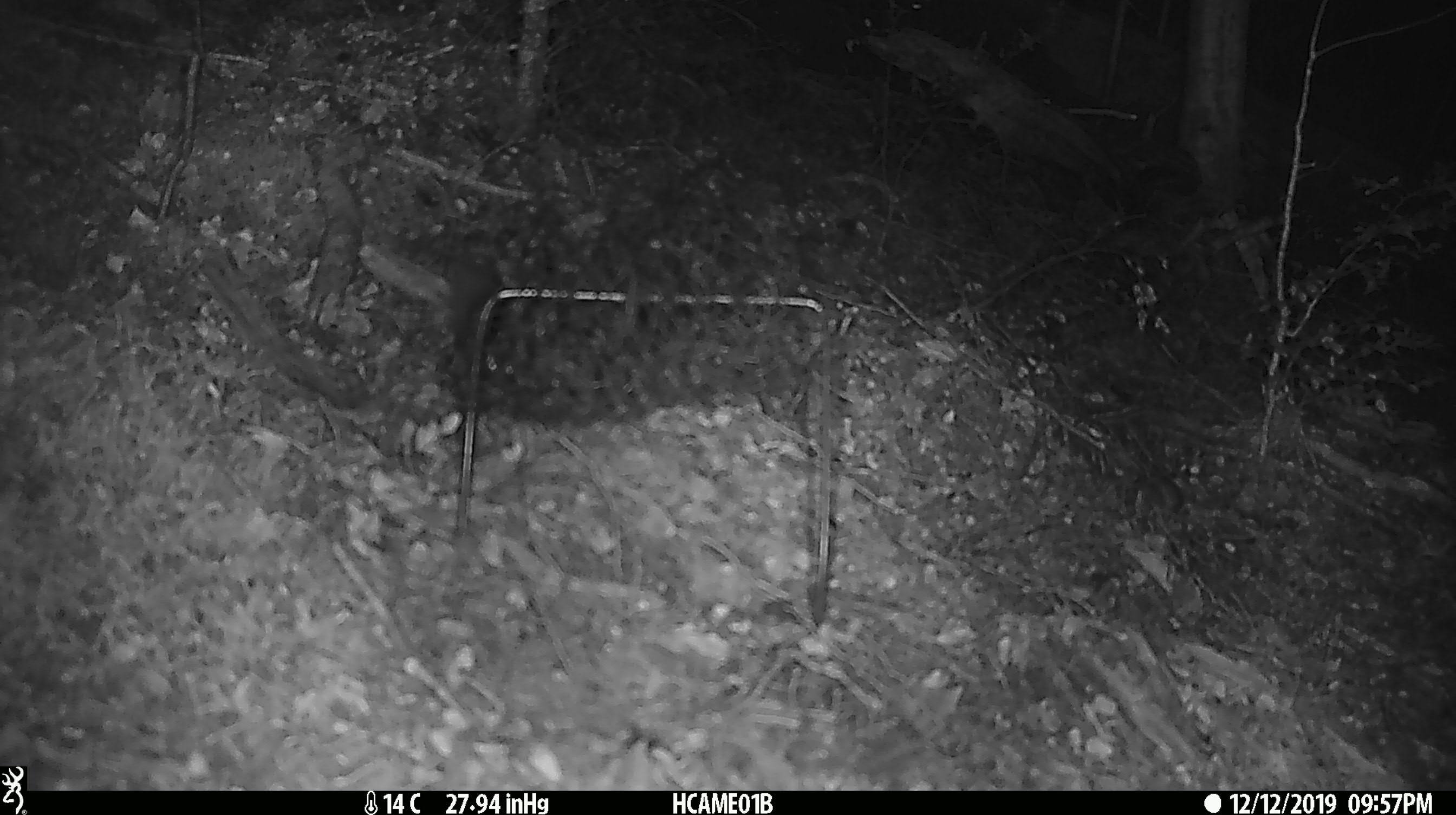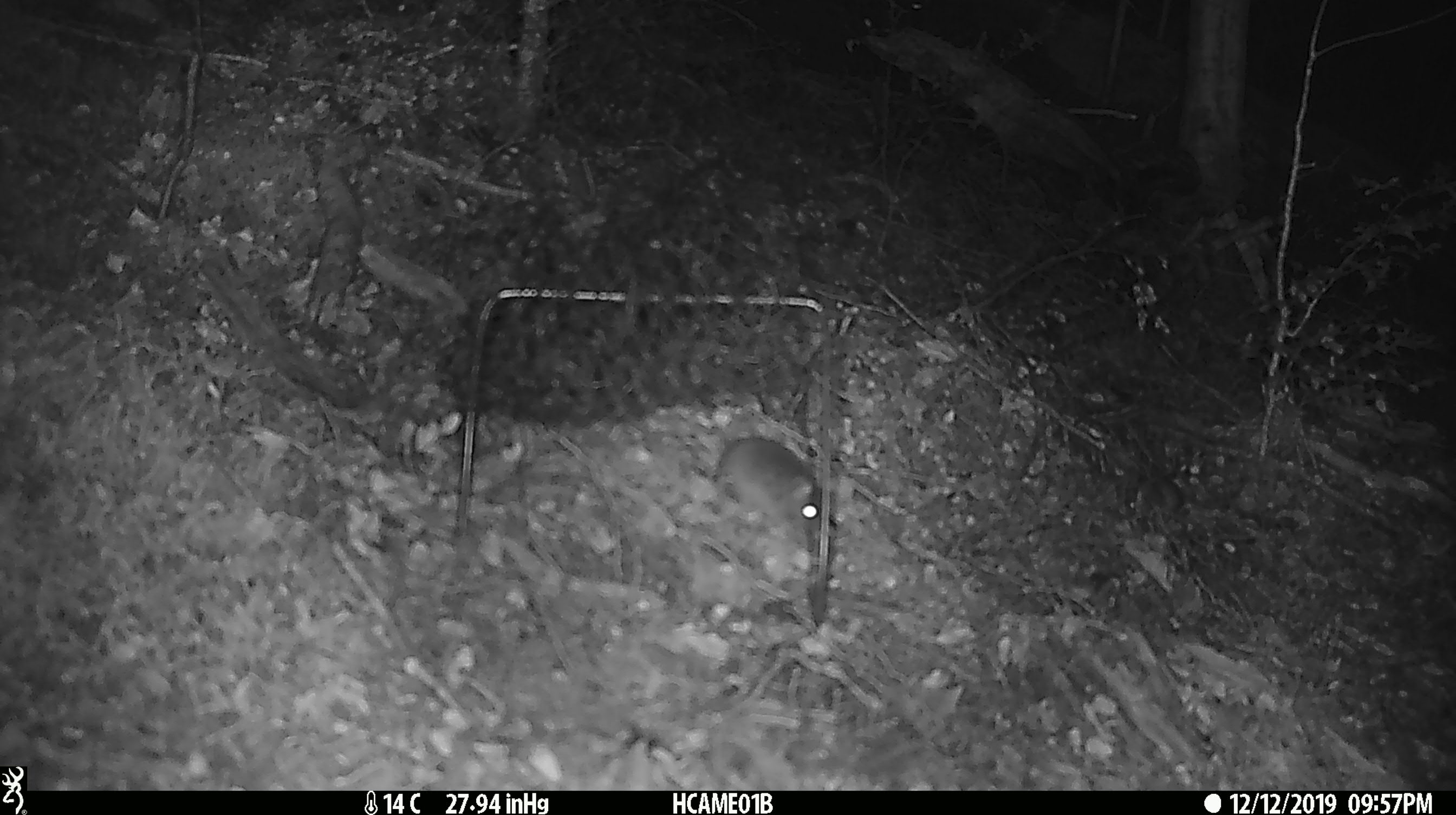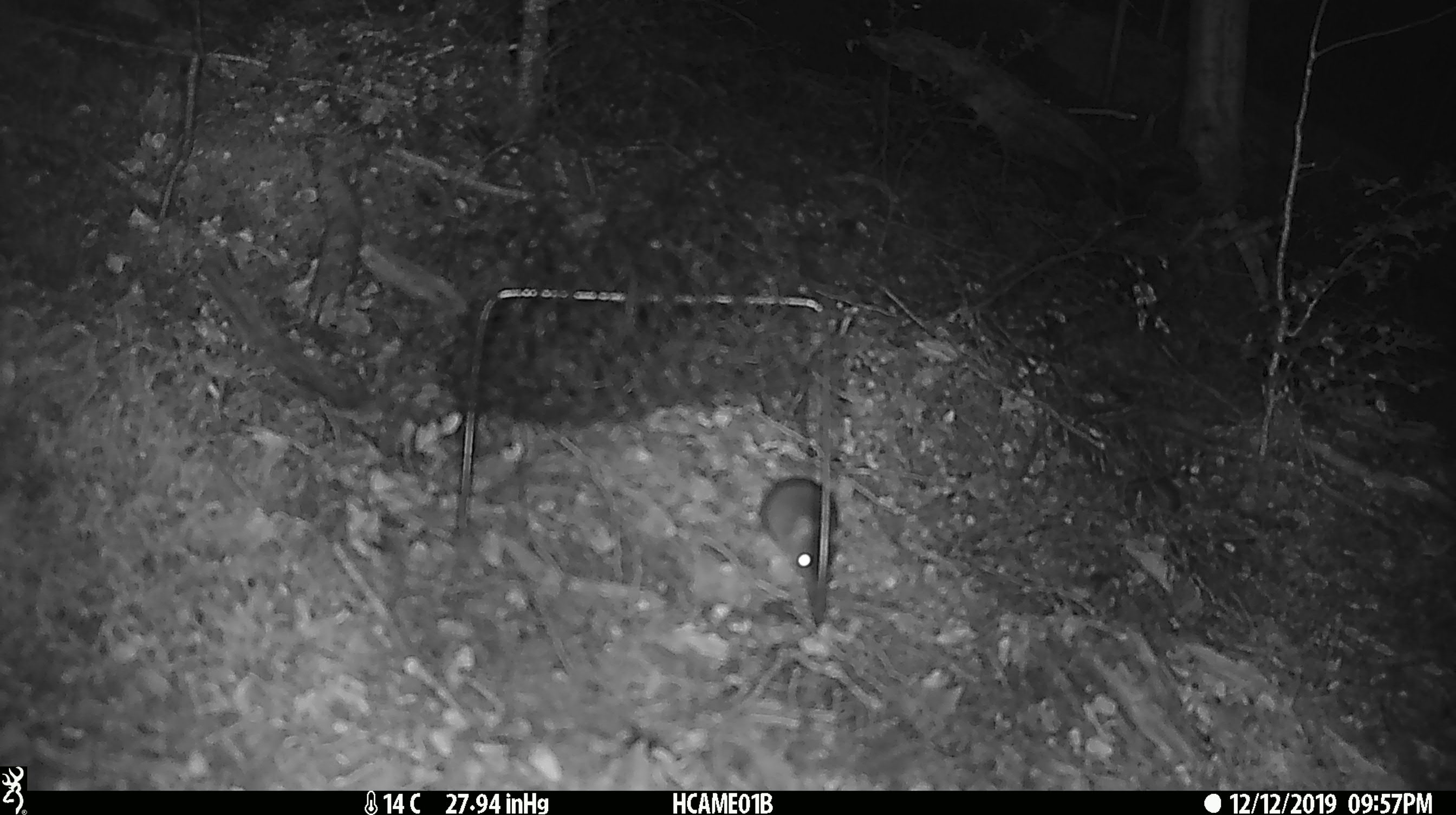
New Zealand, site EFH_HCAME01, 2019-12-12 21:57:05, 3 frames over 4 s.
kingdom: Animalia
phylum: Chordata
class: Mammalia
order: Rodentia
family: Muridae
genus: Mus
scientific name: Mus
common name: mouse